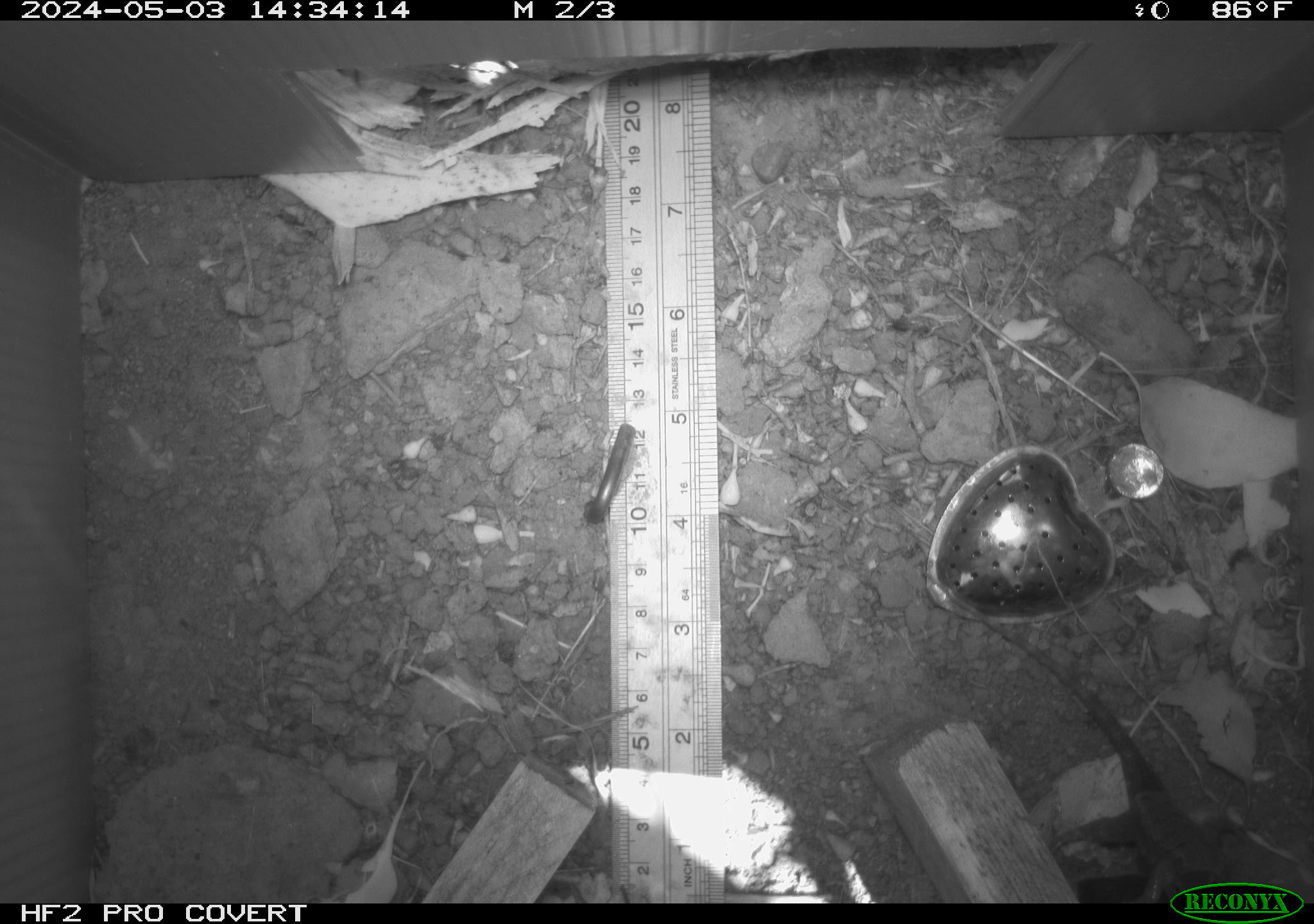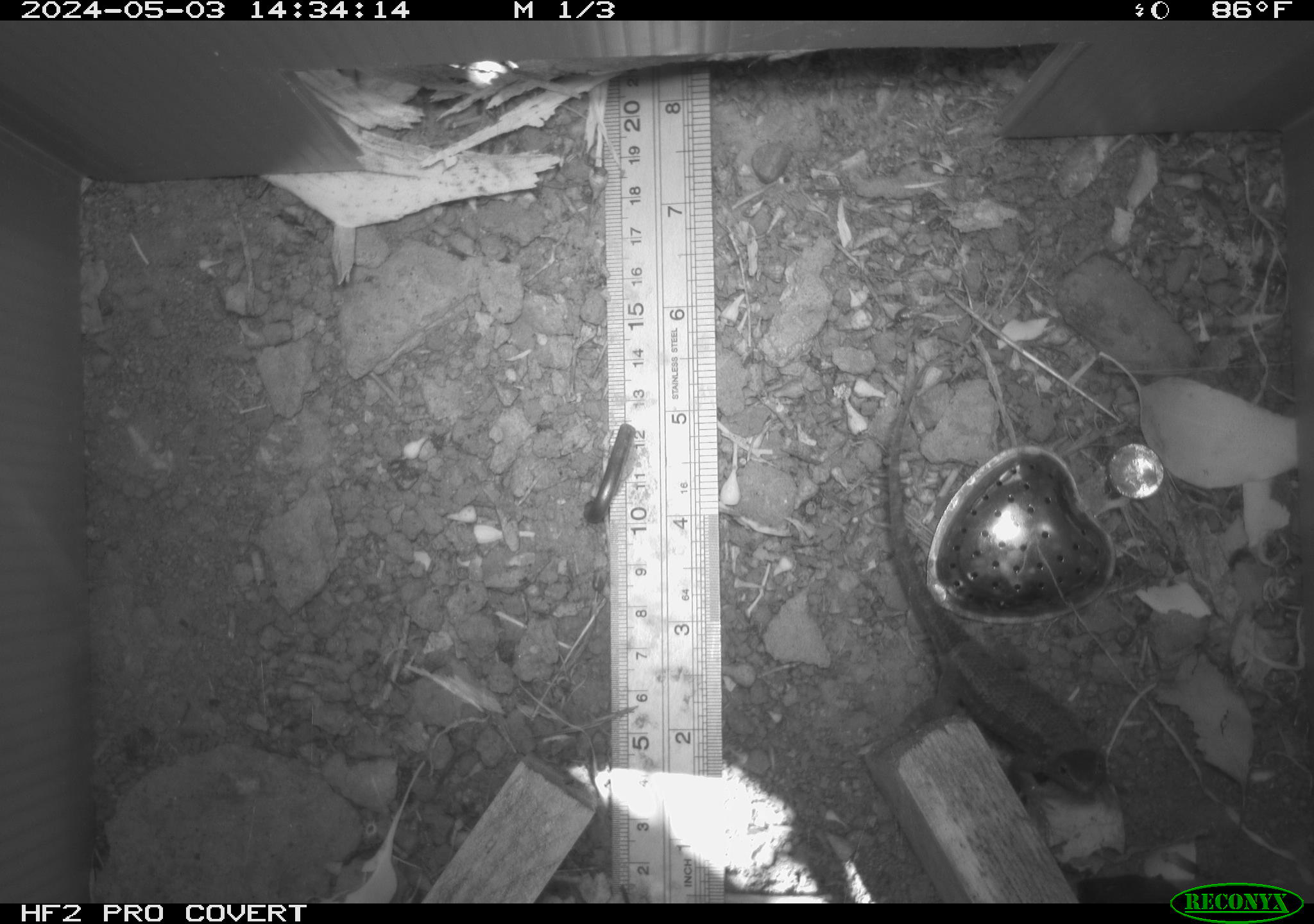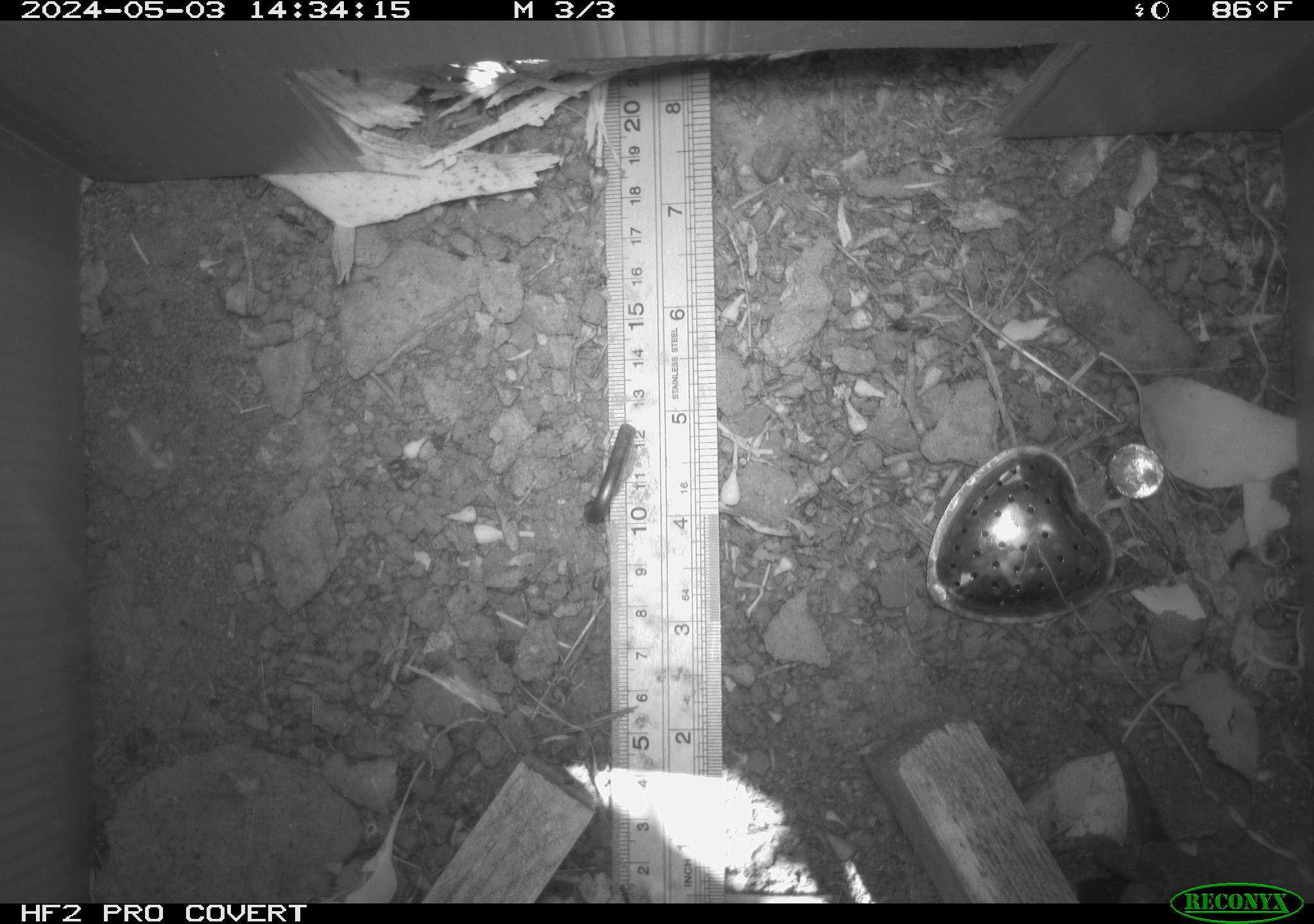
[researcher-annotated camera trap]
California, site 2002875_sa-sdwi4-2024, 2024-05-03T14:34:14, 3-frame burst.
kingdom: Animalia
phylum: Chordata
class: Reptilia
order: Squamata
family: Phrynosomatidae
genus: Sceloporus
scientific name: Sceloporus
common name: spiny lizards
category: sceloporus species